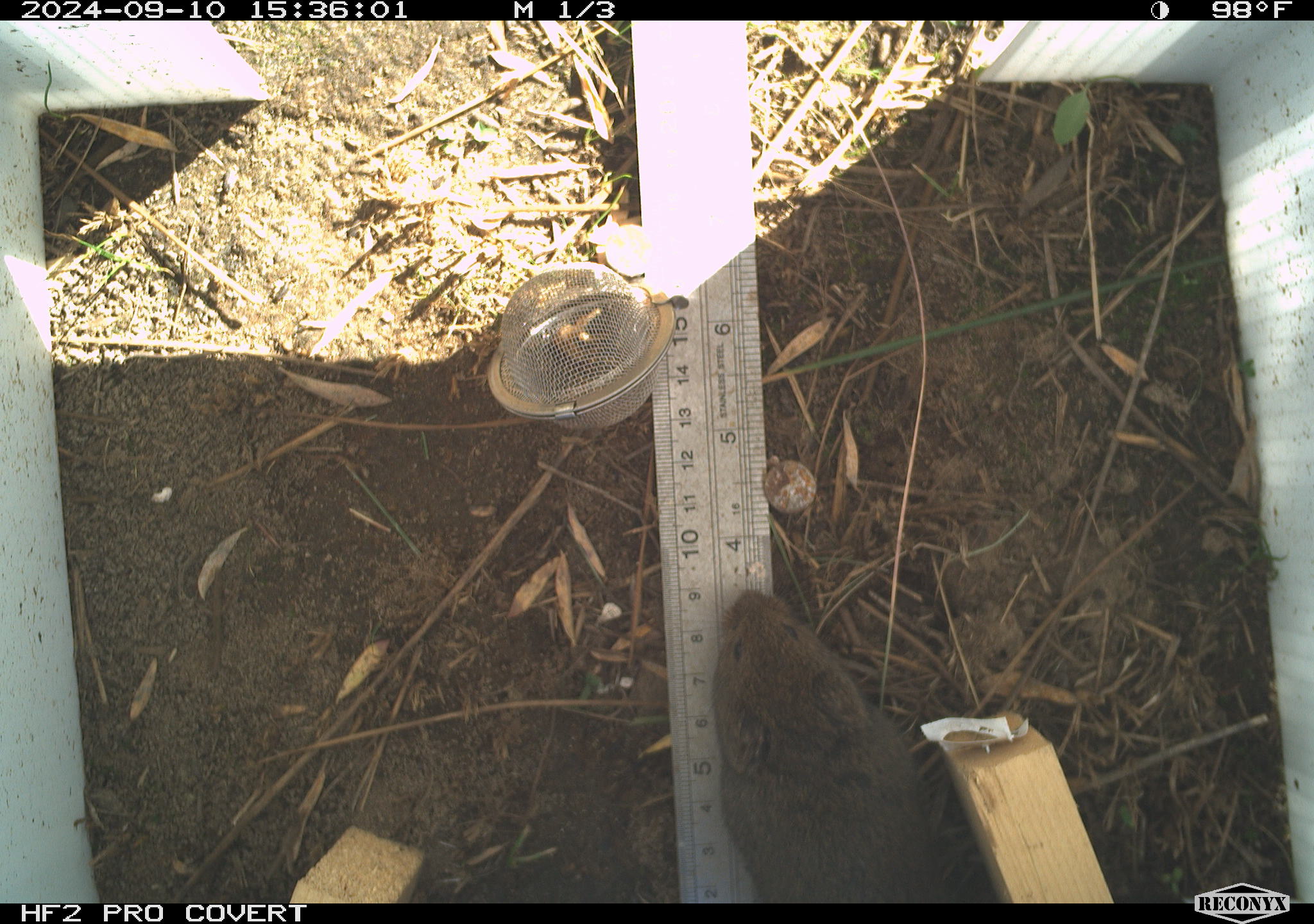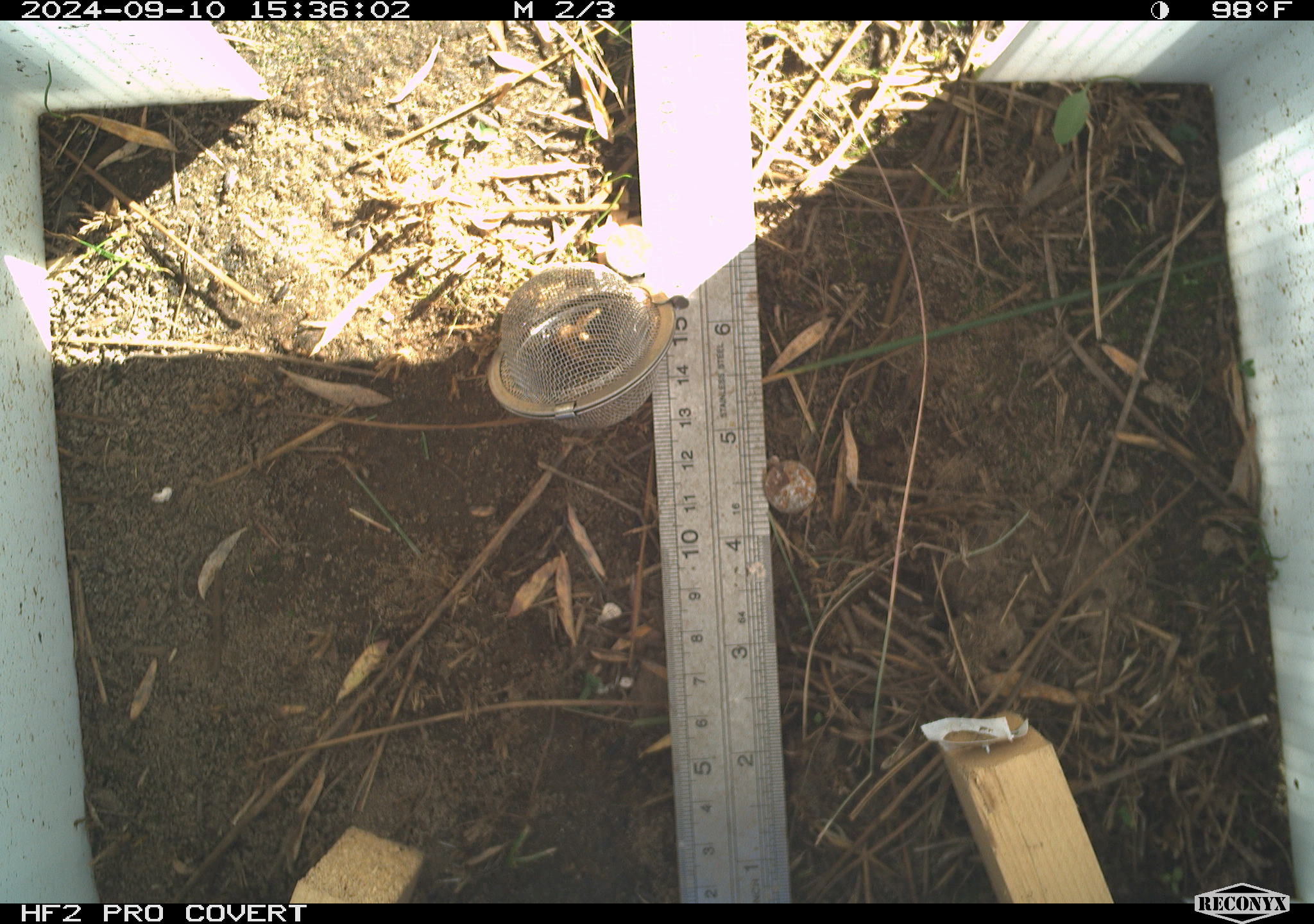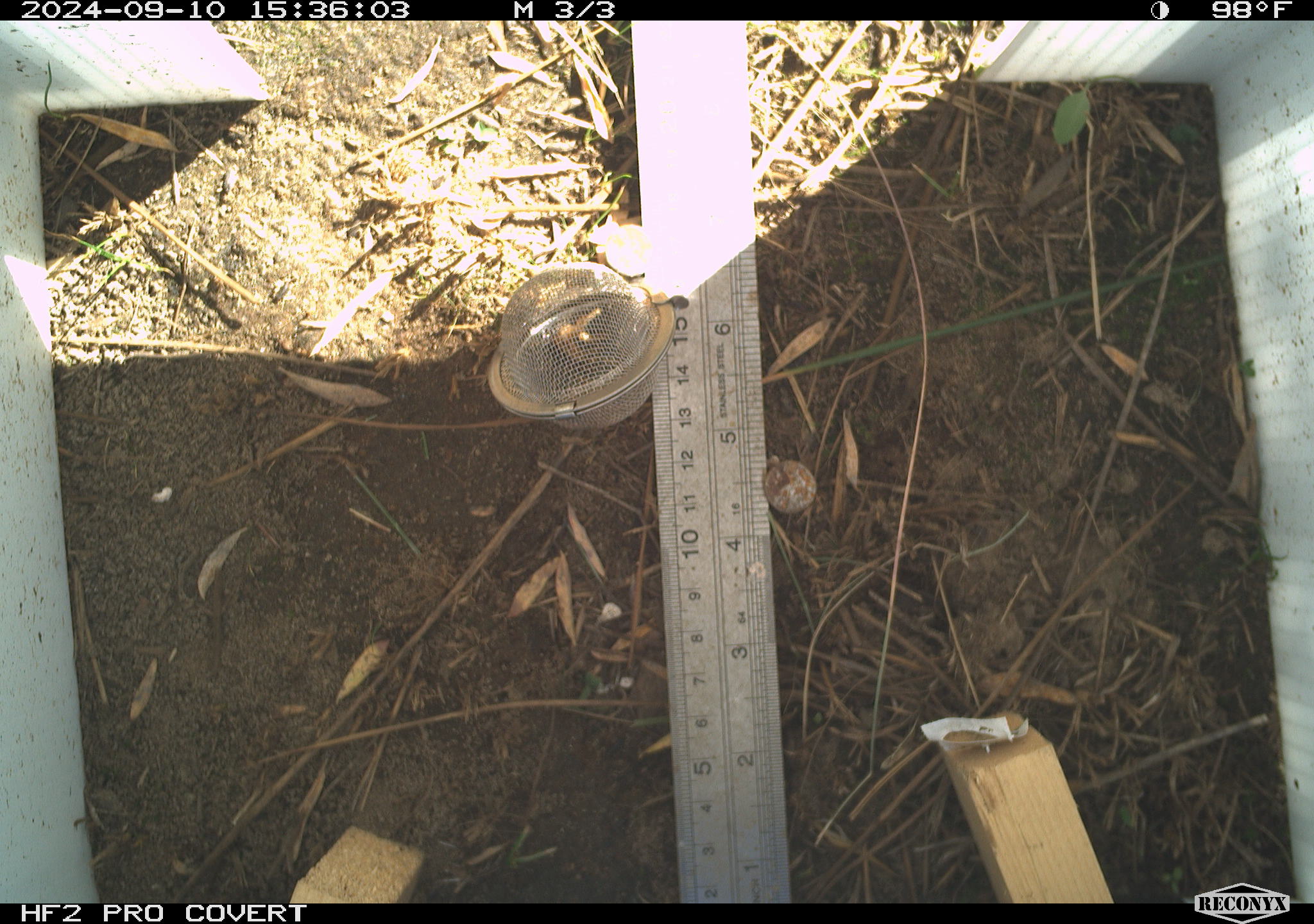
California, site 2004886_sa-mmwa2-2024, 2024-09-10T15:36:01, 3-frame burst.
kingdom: Animalia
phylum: Chordata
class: Mammalia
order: Rodentia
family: Cricetidae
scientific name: Arvicolinae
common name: voles, lemmings, and muskrats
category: arvicolinae subfamily